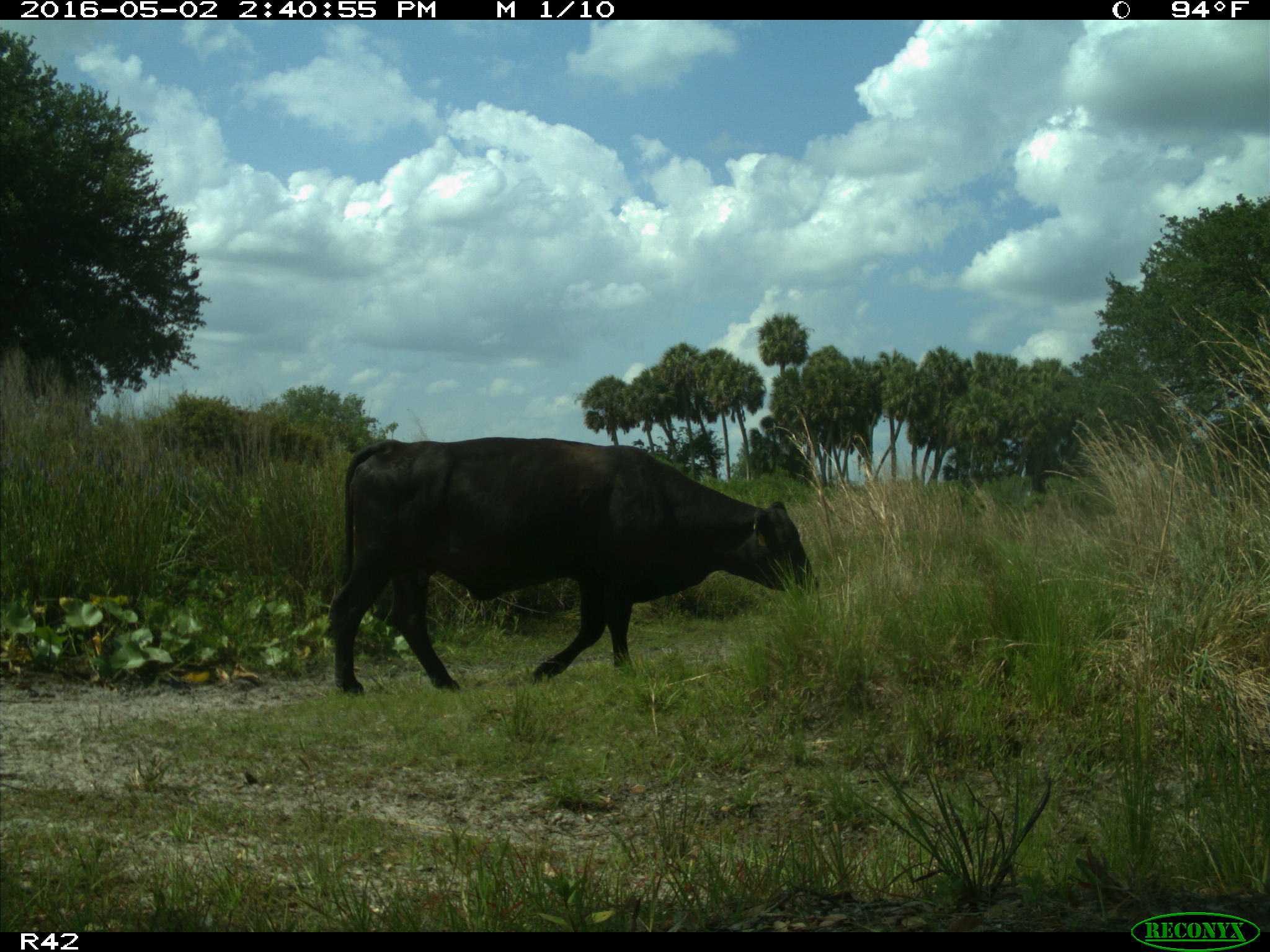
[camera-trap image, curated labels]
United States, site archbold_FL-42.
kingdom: Animalia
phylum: Chordata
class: Mammalia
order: Artiodactyla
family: Bovidae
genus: Bos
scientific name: Bos taurus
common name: domestic cow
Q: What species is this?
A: Bos taurus (domestic cow).